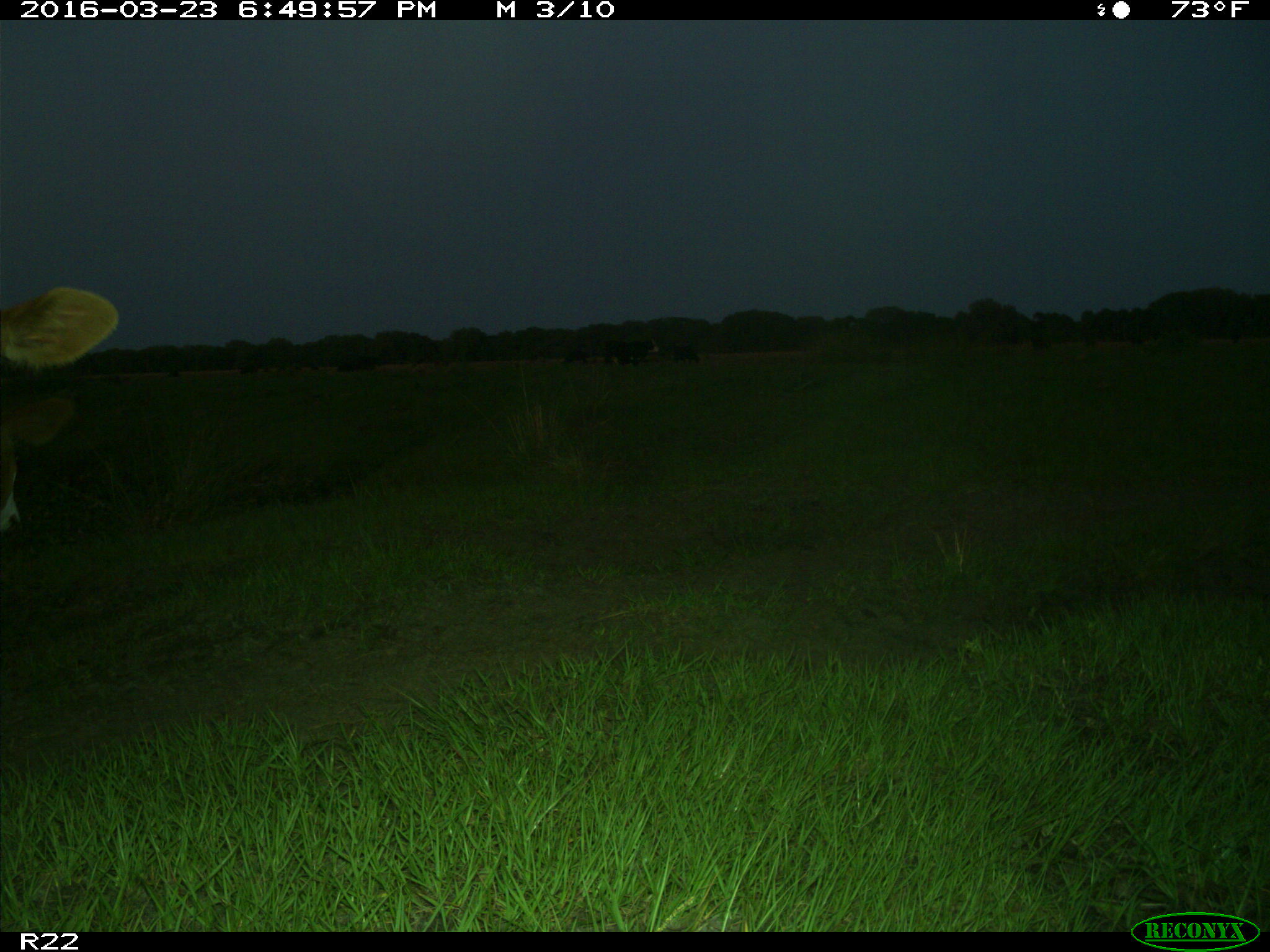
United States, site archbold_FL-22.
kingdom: Animalia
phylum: Chordata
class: Mammalia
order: Artiodactyla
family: Bovidae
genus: Bos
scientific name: Bos taurus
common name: domestic cow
Bos taurus (domestic cow).